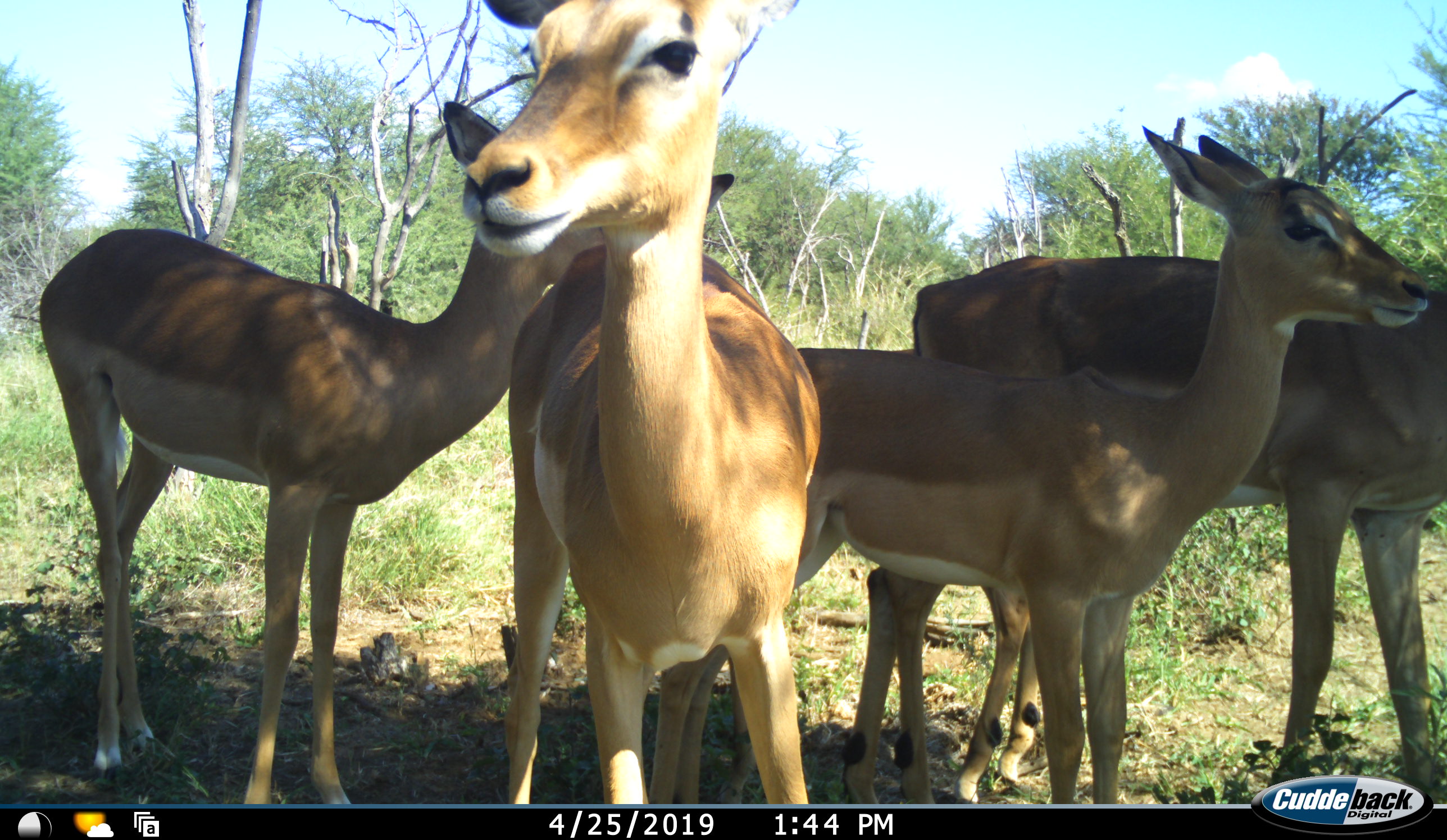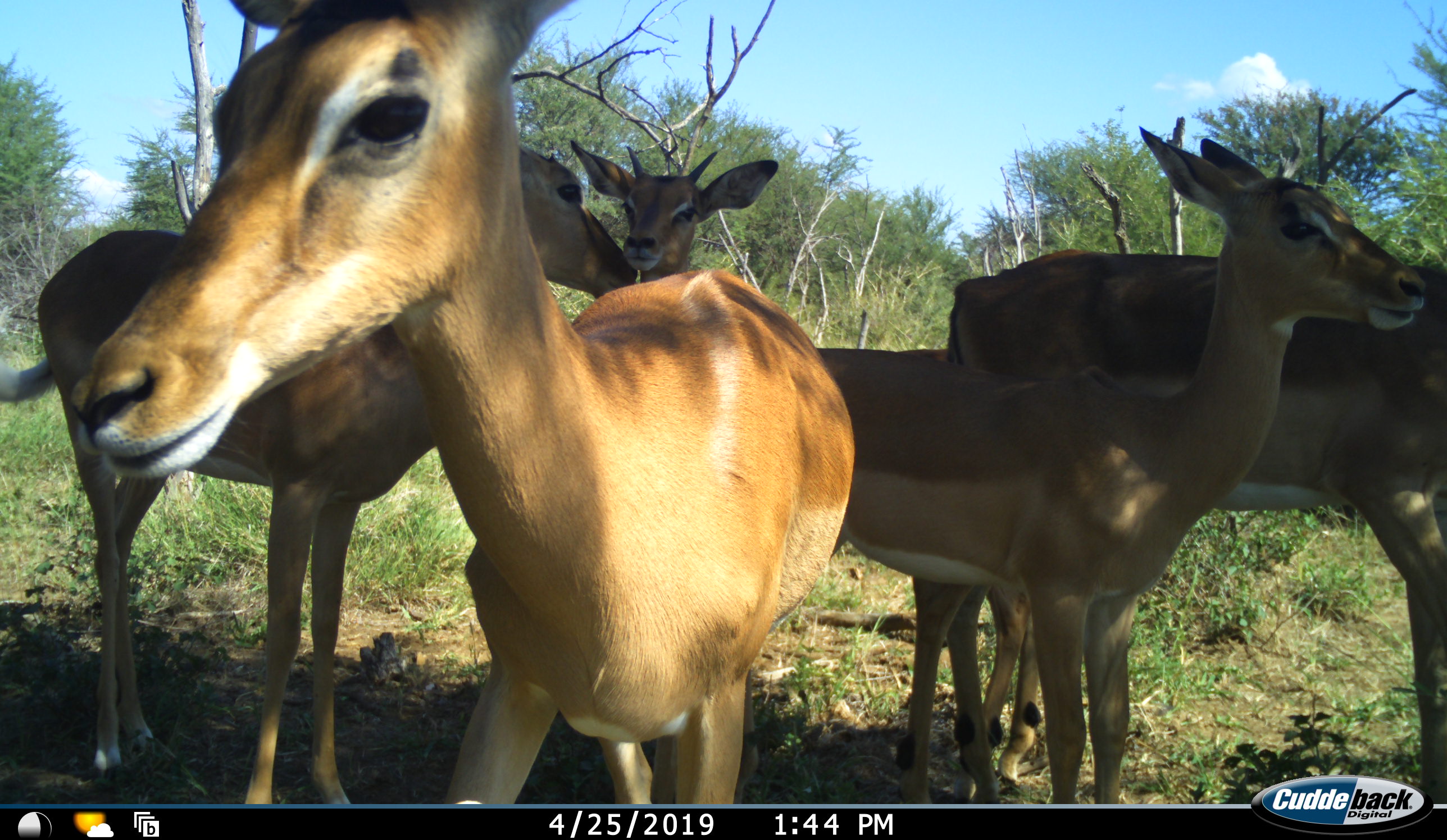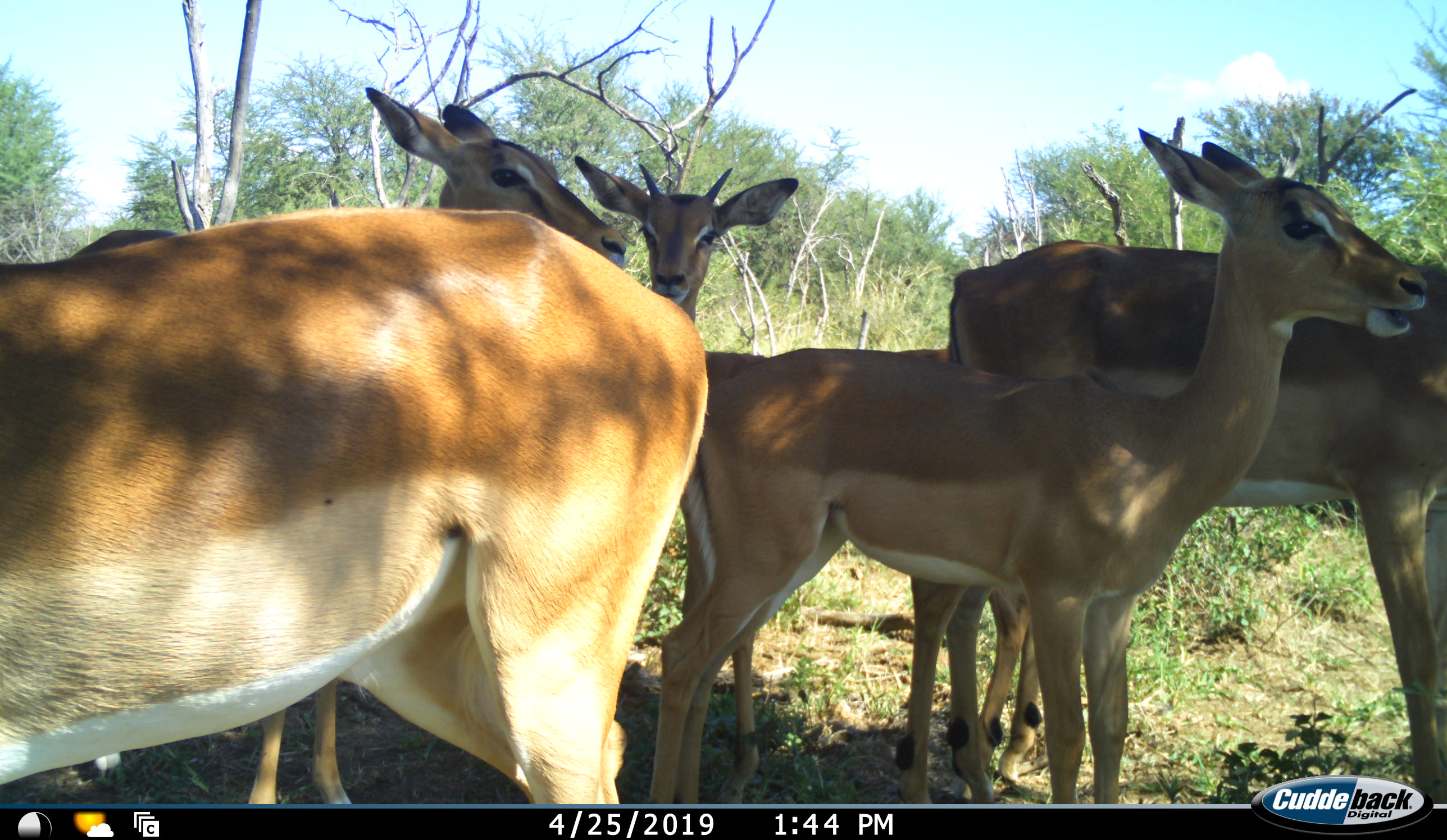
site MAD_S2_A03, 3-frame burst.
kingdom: Animalia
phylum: Chordata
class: Mammalia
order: Artiodactyla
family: Bovidae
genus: Aepyceros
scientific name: Aepyceros melampus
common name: impala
Impala (Aepyceros melampus), count 5. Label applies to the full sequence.